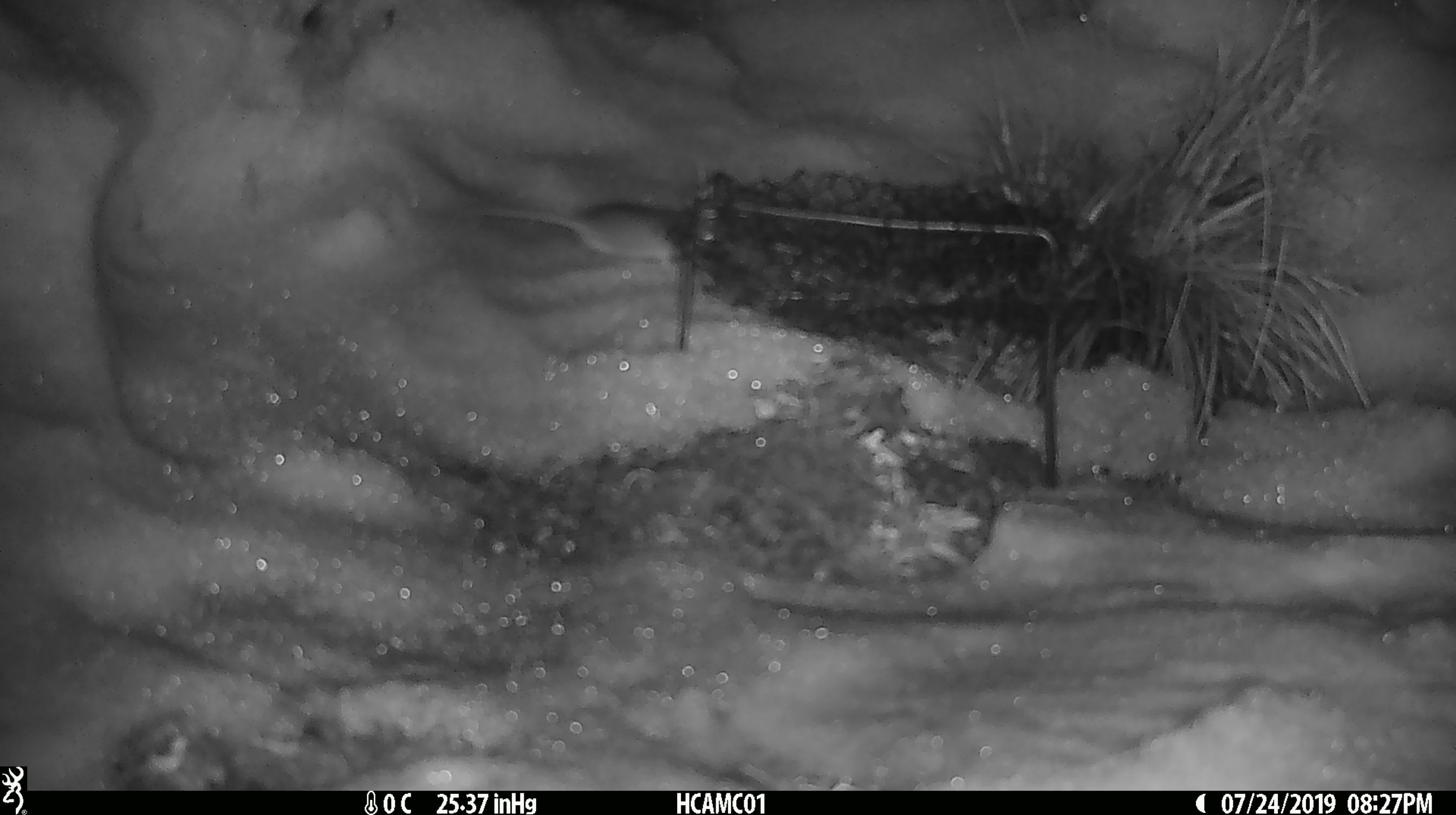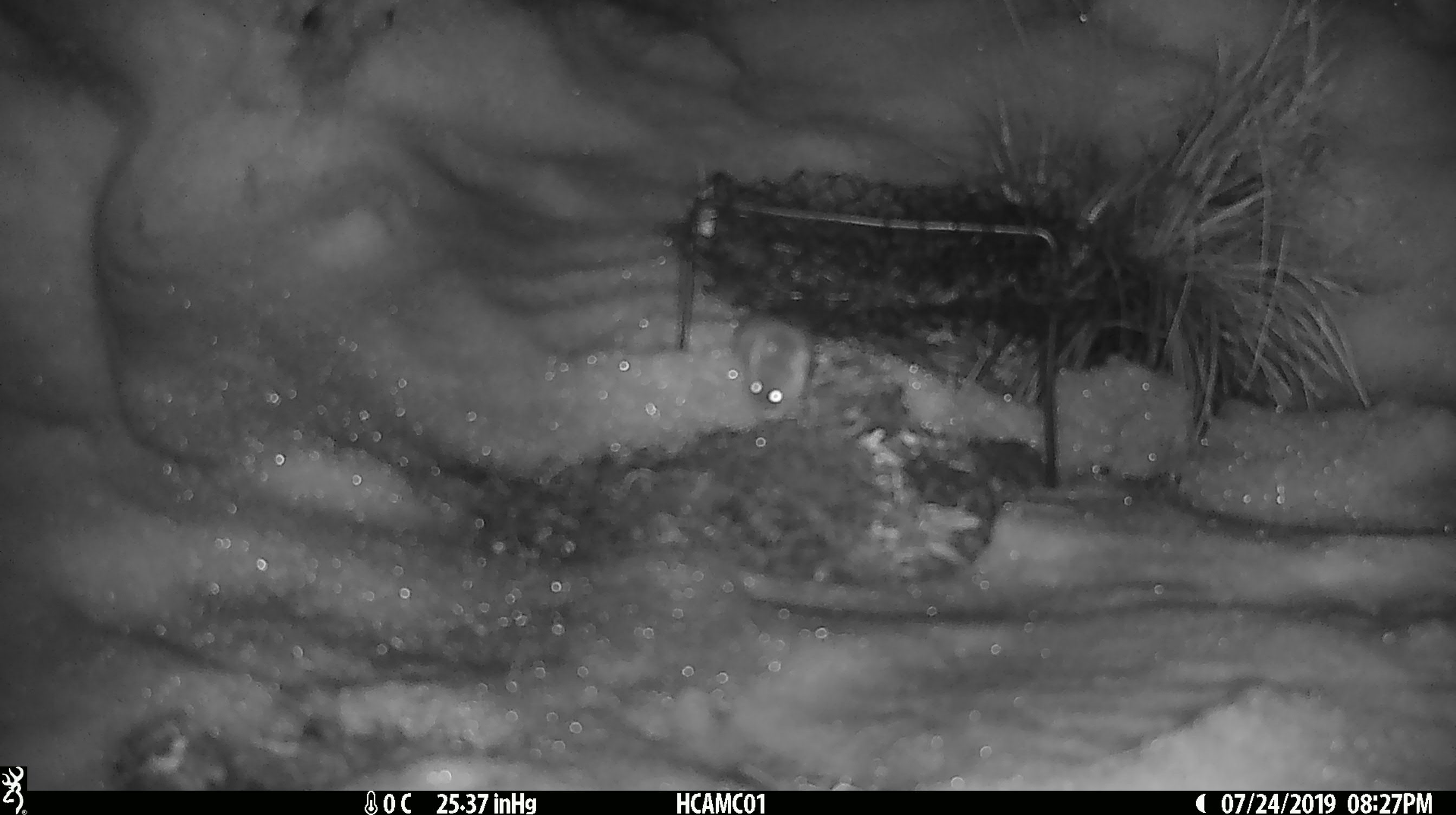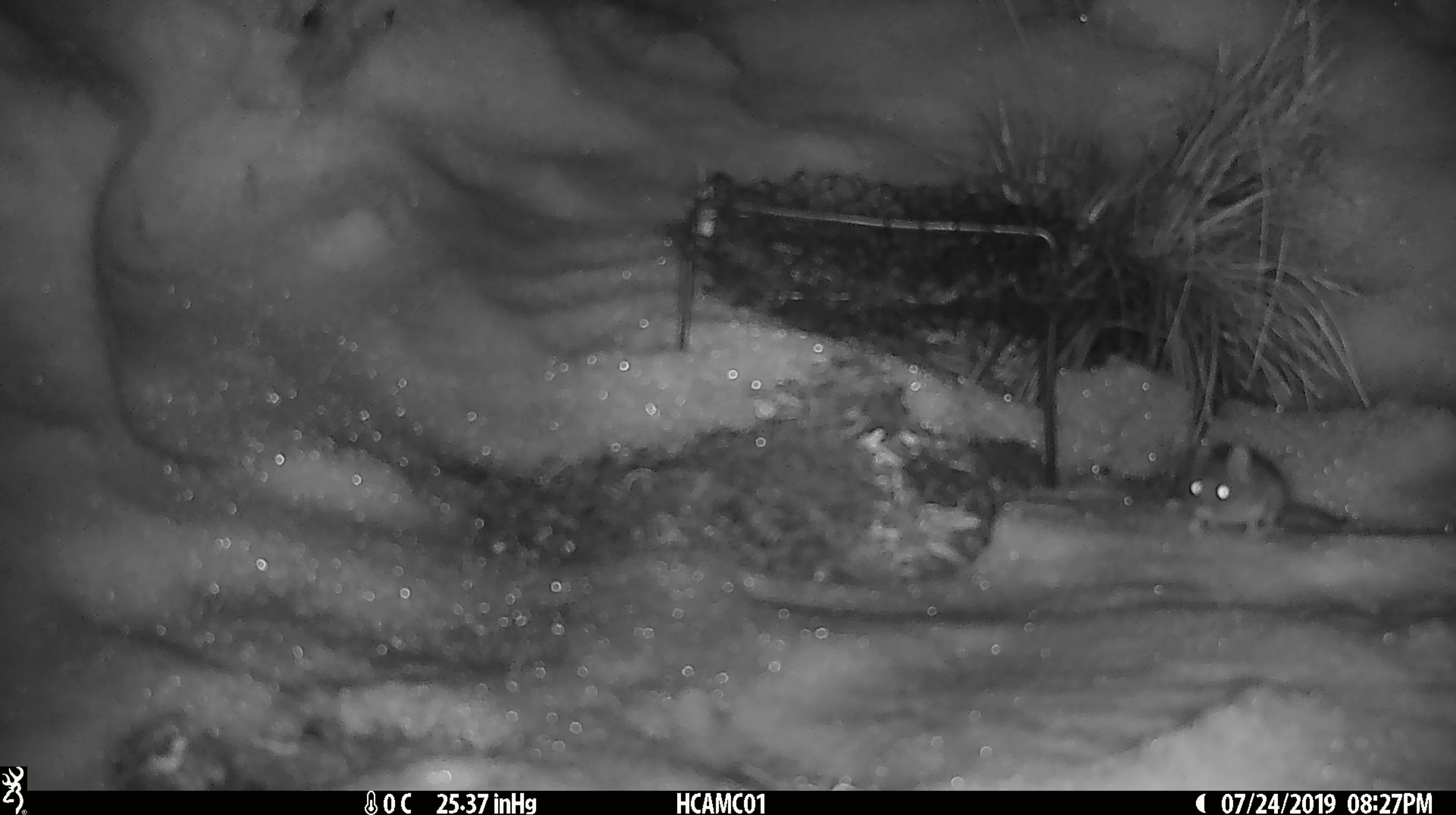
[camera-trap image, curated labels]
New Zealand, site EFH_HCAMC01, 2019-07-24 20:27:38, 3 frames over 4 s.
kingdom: Animalia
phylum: Chordata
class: Mammalia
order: Rodentia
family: Muridae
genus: Mus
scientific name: Mus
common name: mouse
Mouse (Mus).